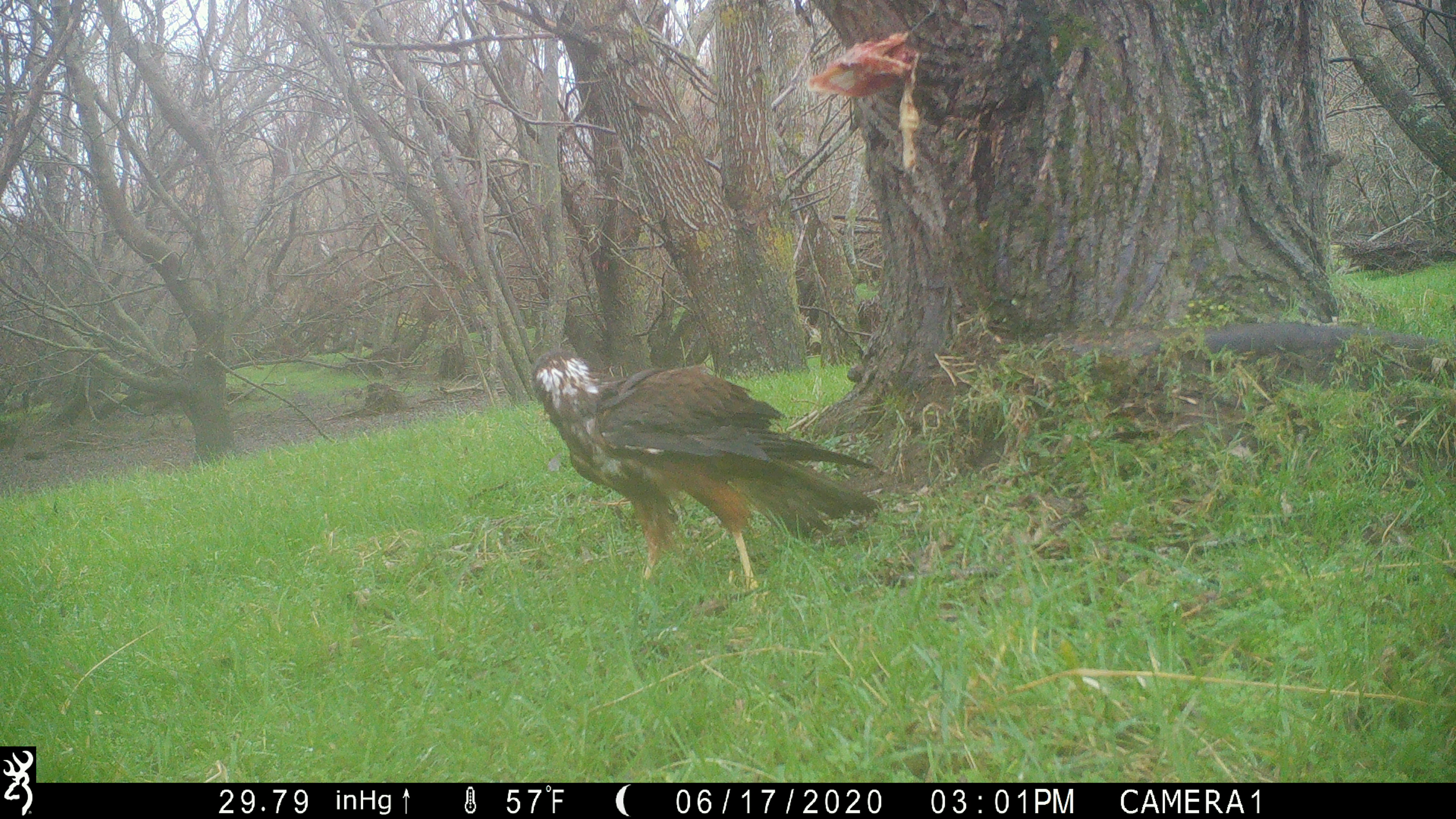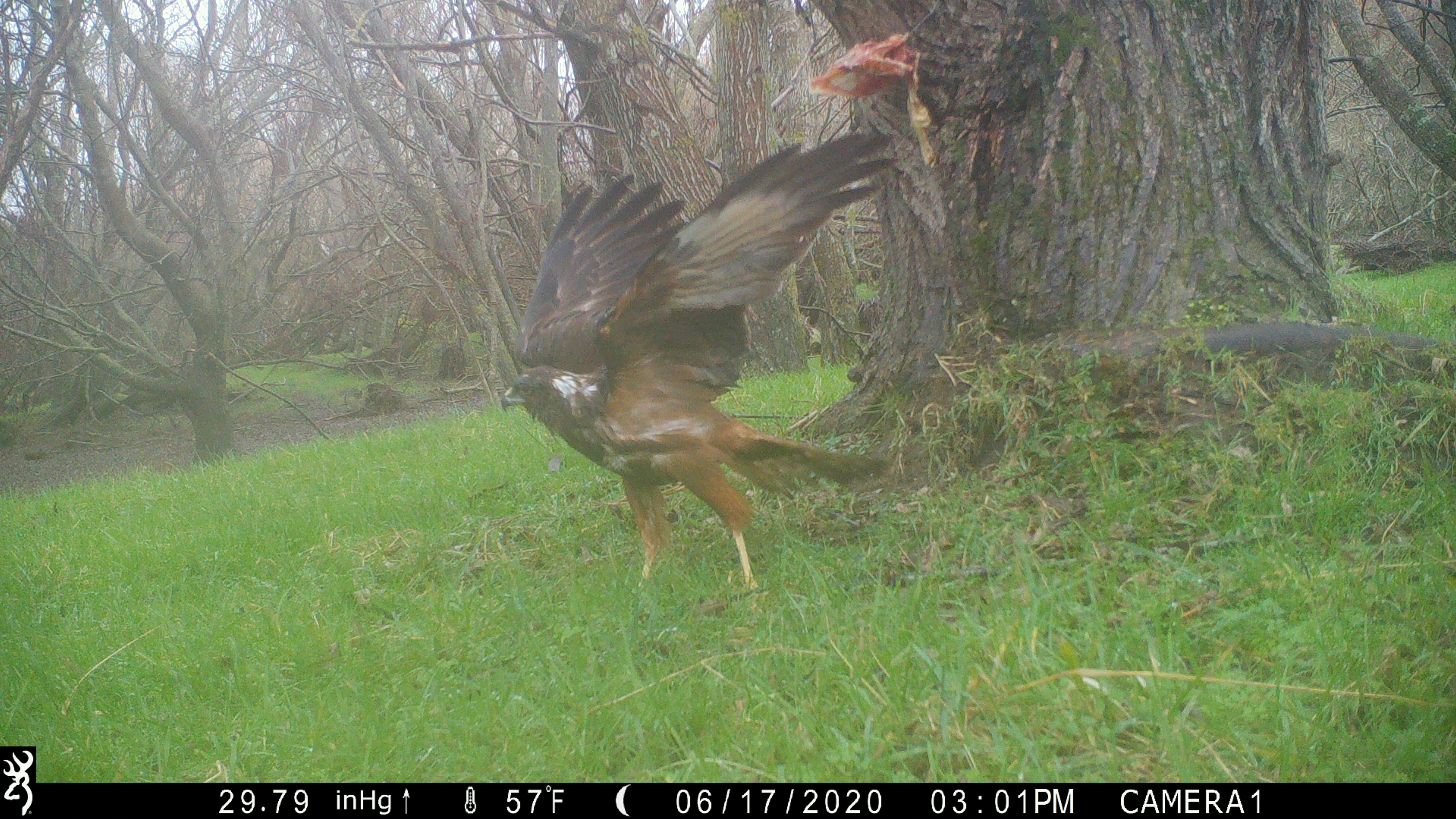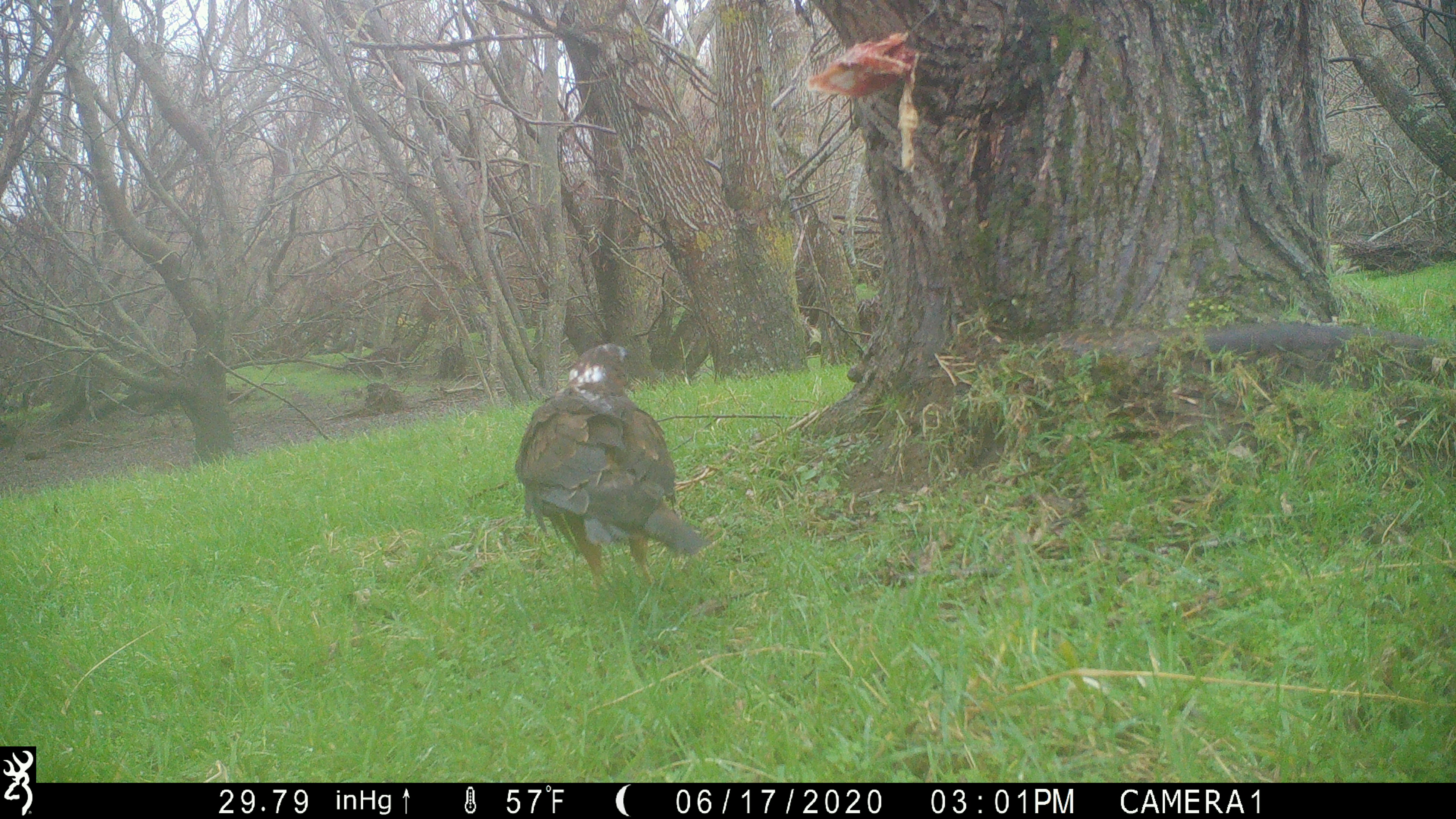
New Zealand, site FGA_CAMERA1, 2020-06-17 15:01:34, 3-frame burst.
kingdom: Animalia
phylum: Chordata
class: Aves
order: Accipitriformes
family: Accipitridae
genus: Circus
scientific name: Circus approximans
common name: swamp harrier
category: harrier